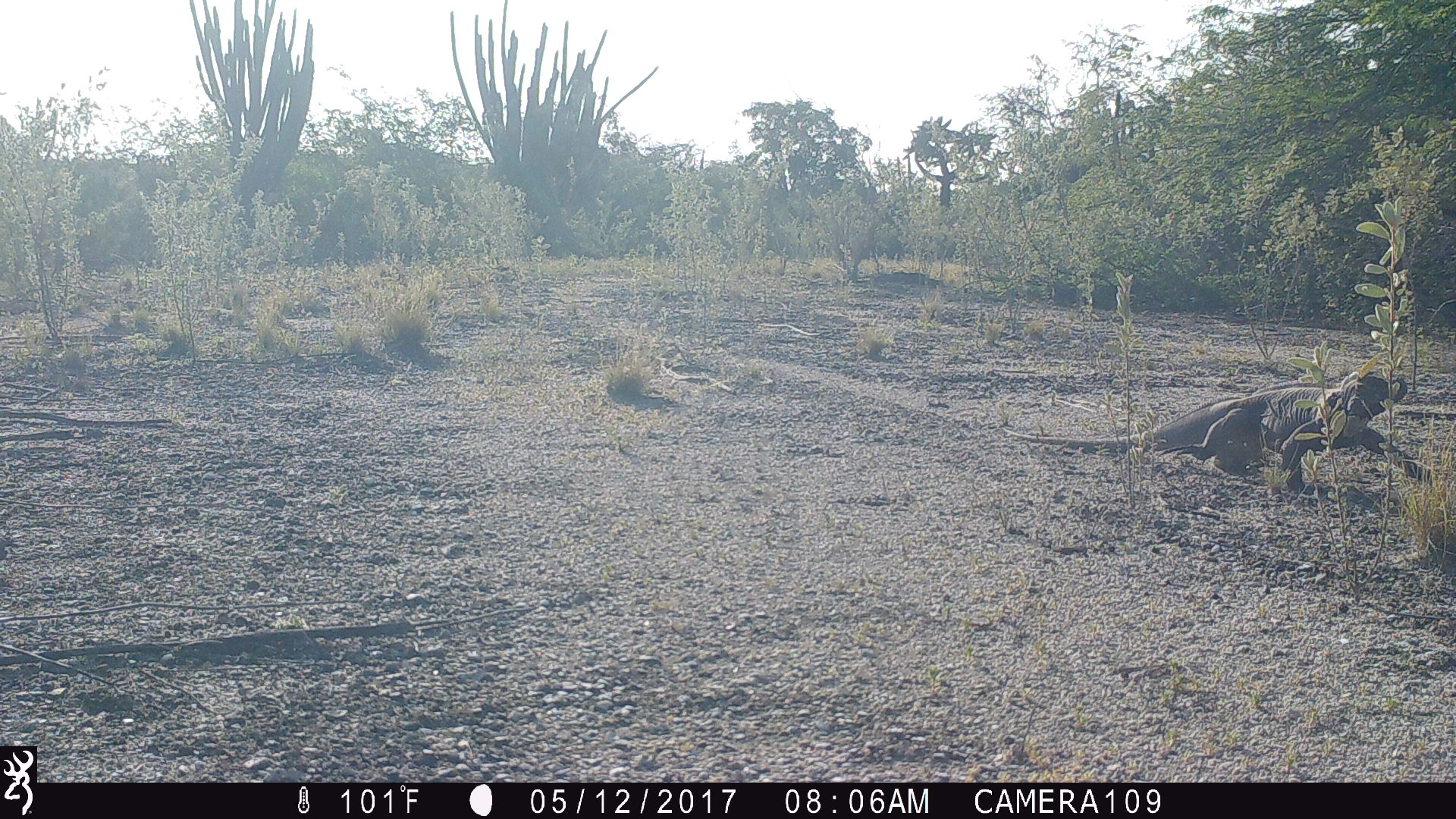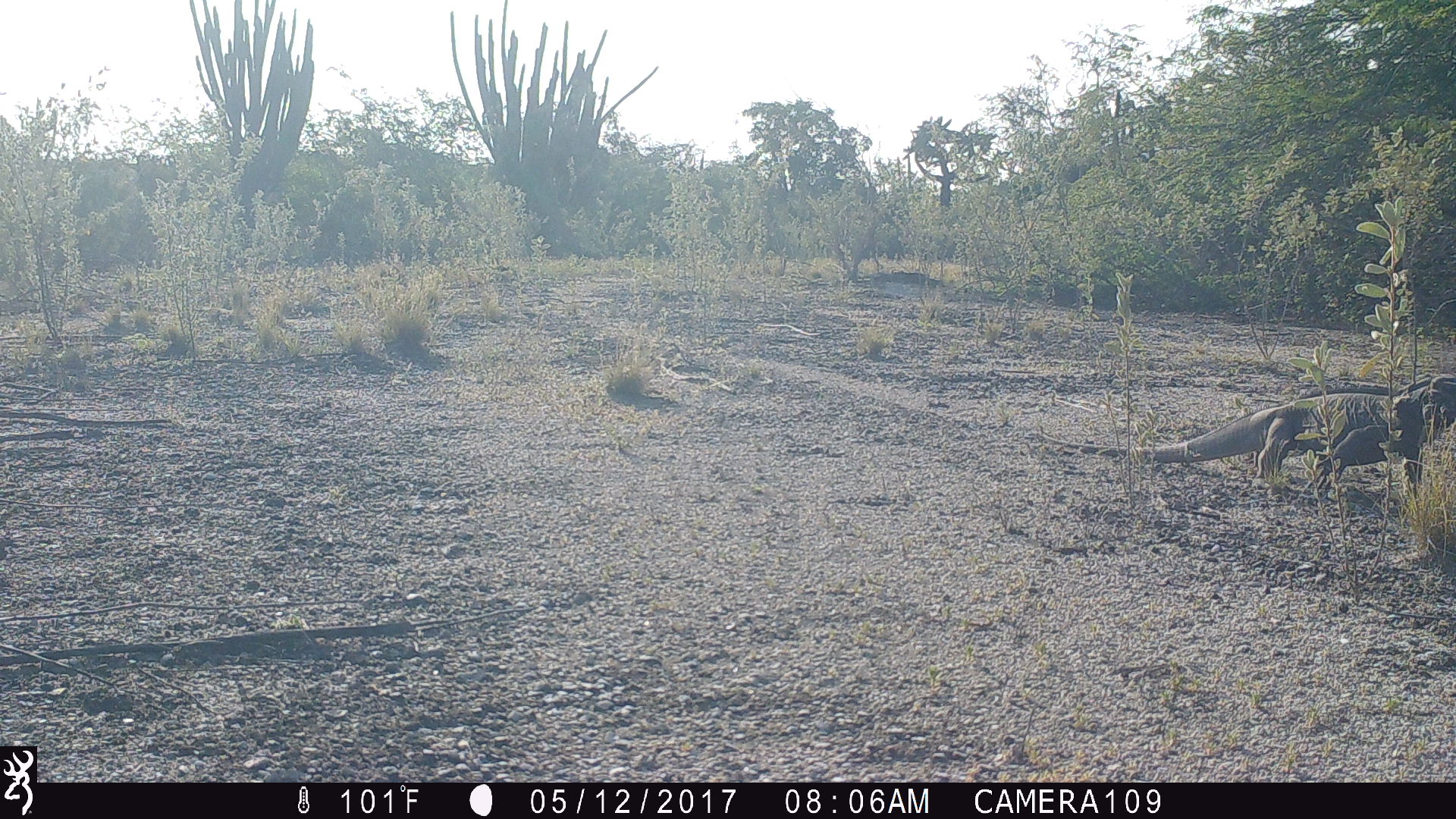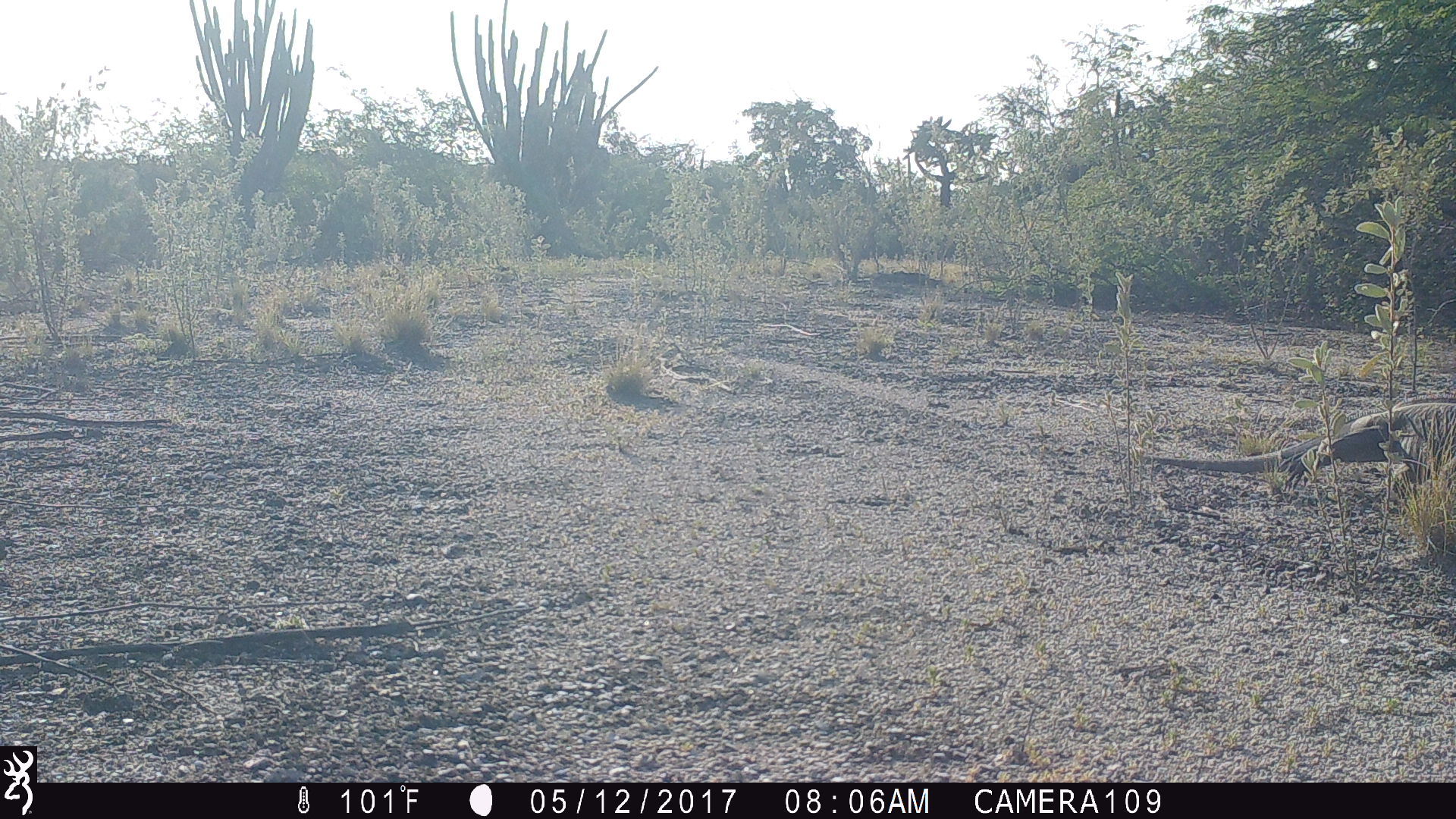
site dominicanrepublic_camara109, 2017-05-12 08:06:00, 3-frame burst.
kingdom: Animalia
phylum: Chordata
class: Reptilia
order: Squamata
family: Iguanidae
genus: Iguana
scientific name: Iguana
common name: typical iguanas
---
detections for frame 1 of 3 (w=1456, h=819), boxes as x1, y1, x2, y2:
iguana: 1122, 366, 1417, 495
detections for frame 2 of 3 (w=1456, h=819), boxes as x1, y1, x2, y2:
iguana: 1031, 372, 1456, 487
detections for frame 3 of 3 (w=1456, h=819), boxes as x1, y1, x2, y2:
iguana: 1147, 400, 1455, 509